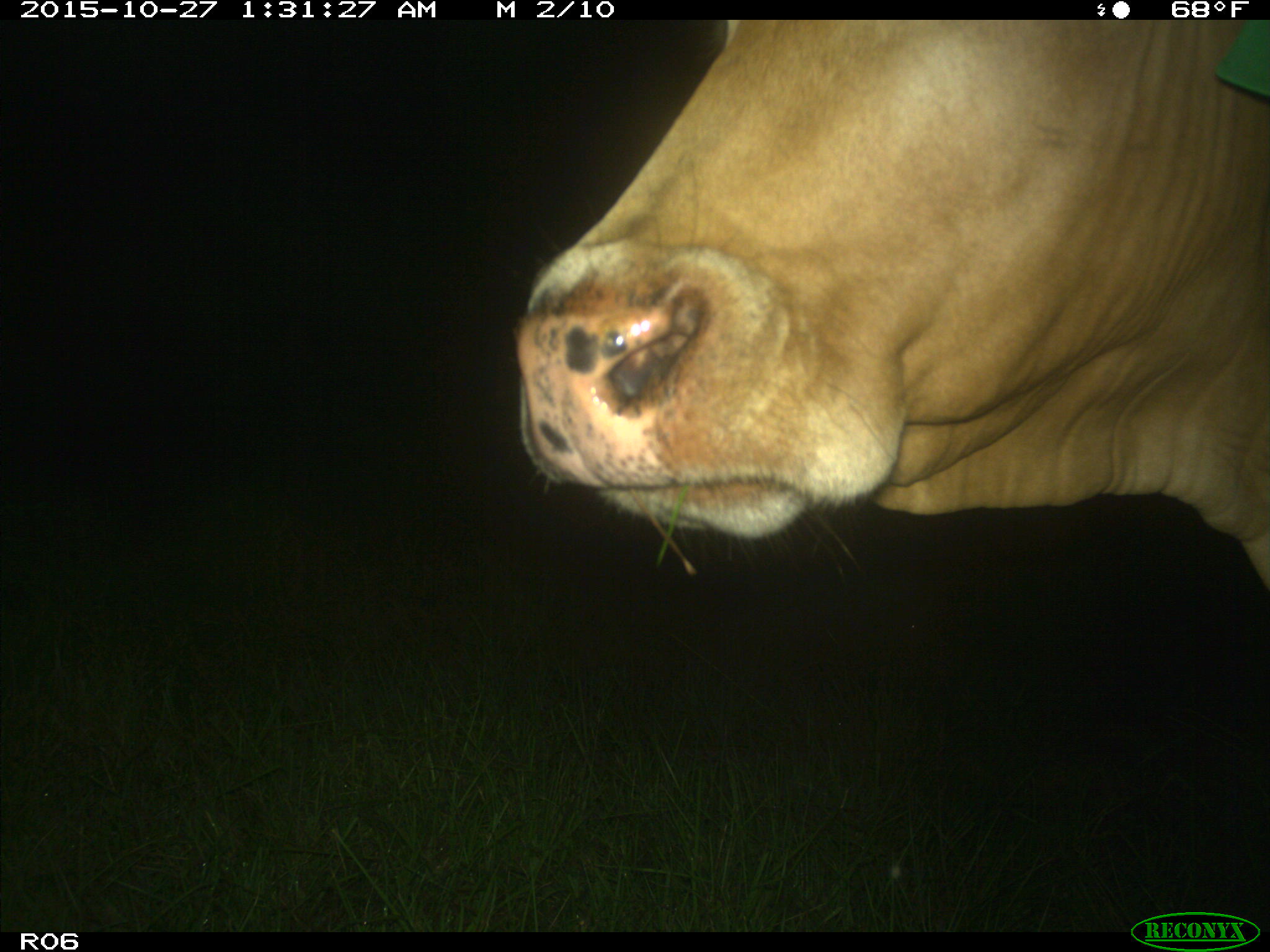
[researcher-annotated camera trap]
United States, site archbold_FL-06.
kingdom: Animalia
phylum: Chordata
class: Mammalia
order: Artiodactyla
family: Bovidae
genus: Bos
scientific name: Bos taurus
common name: domestic cow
Bos taurus (domestic cow).